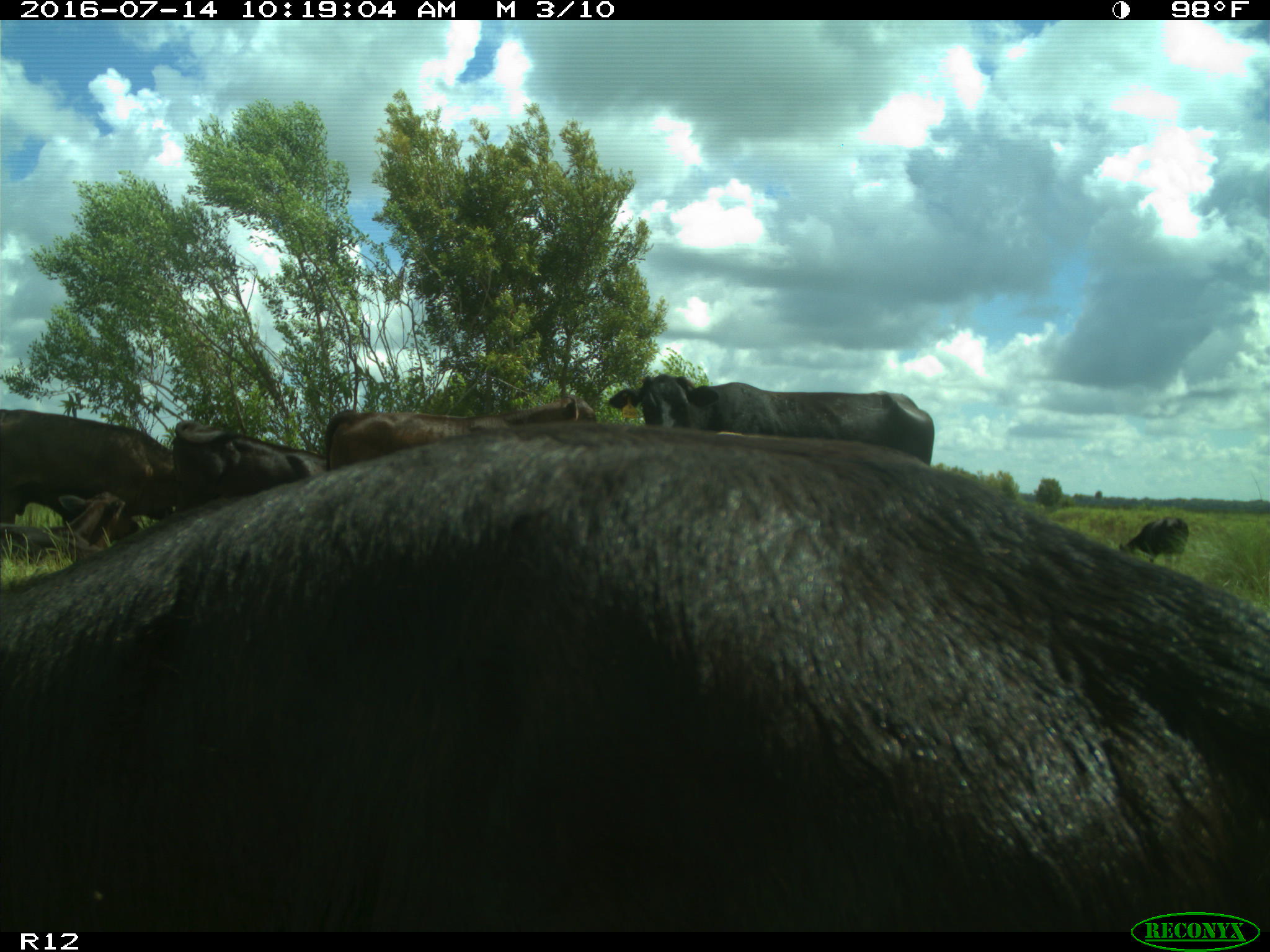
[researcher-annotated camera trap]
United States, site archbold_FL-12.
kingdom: Animalia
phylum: Chordata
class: Mammalia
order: Artiodactyla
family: Bovidae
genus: Bos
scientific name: Bos taurus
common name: domestic cow